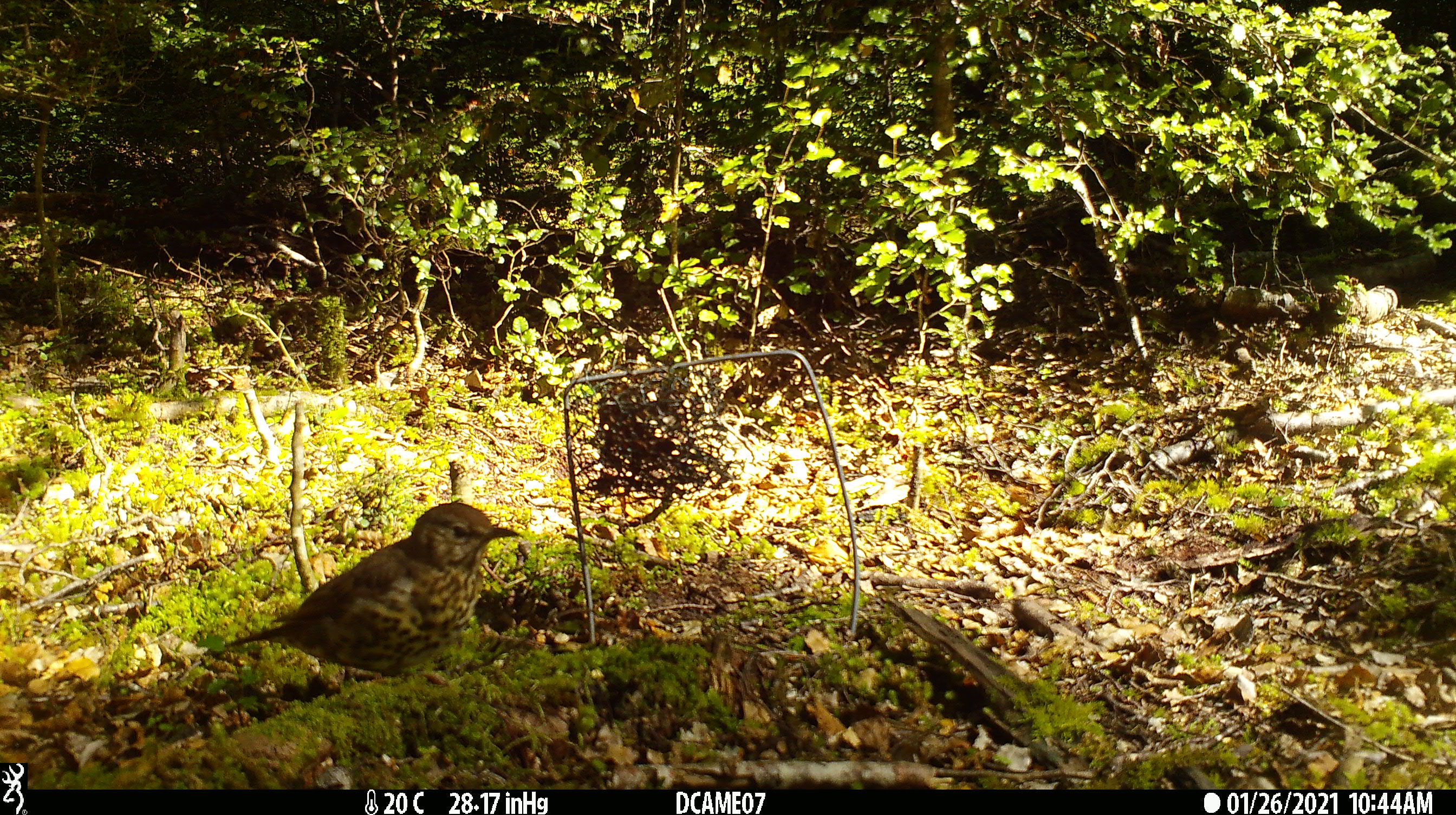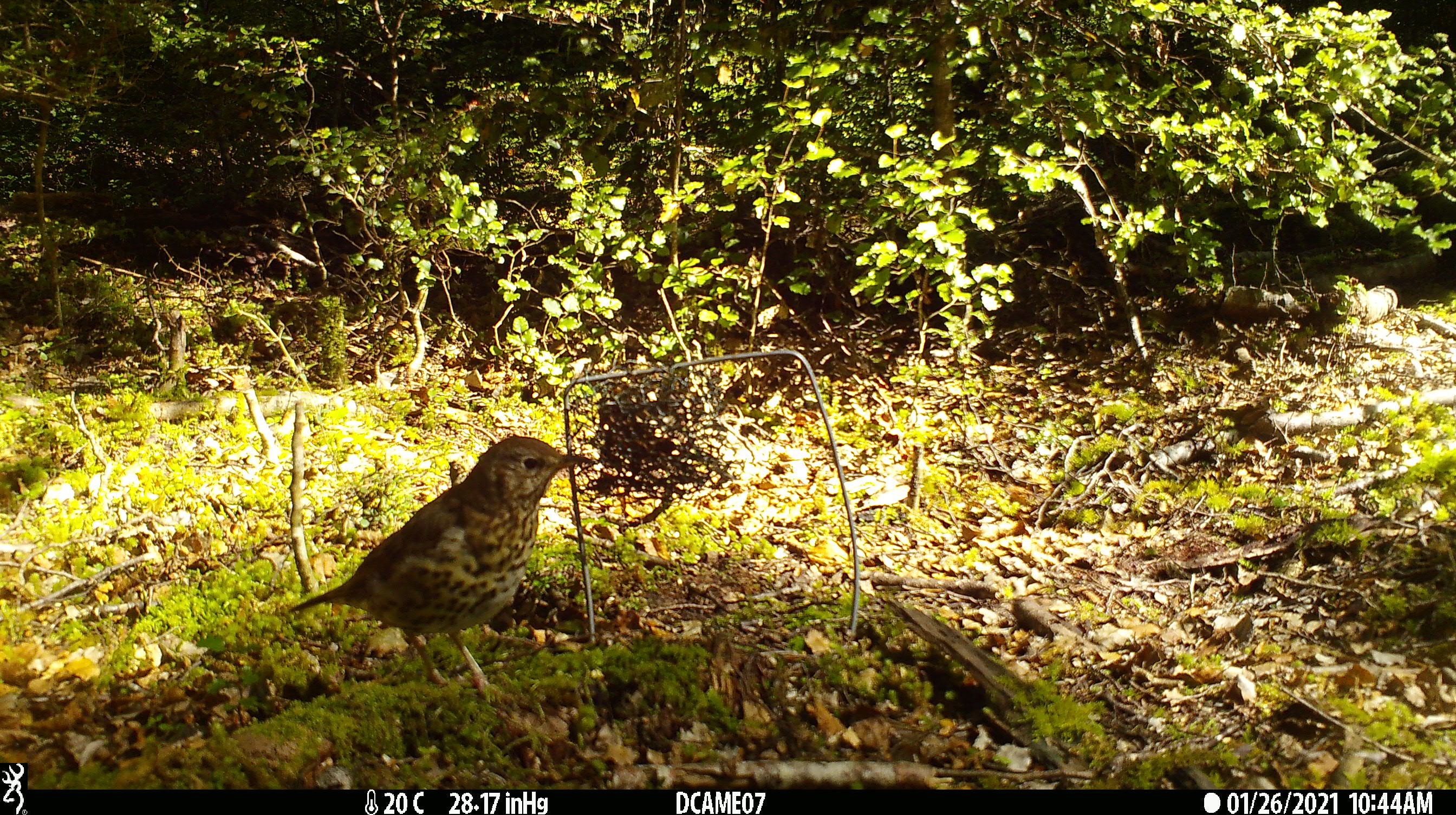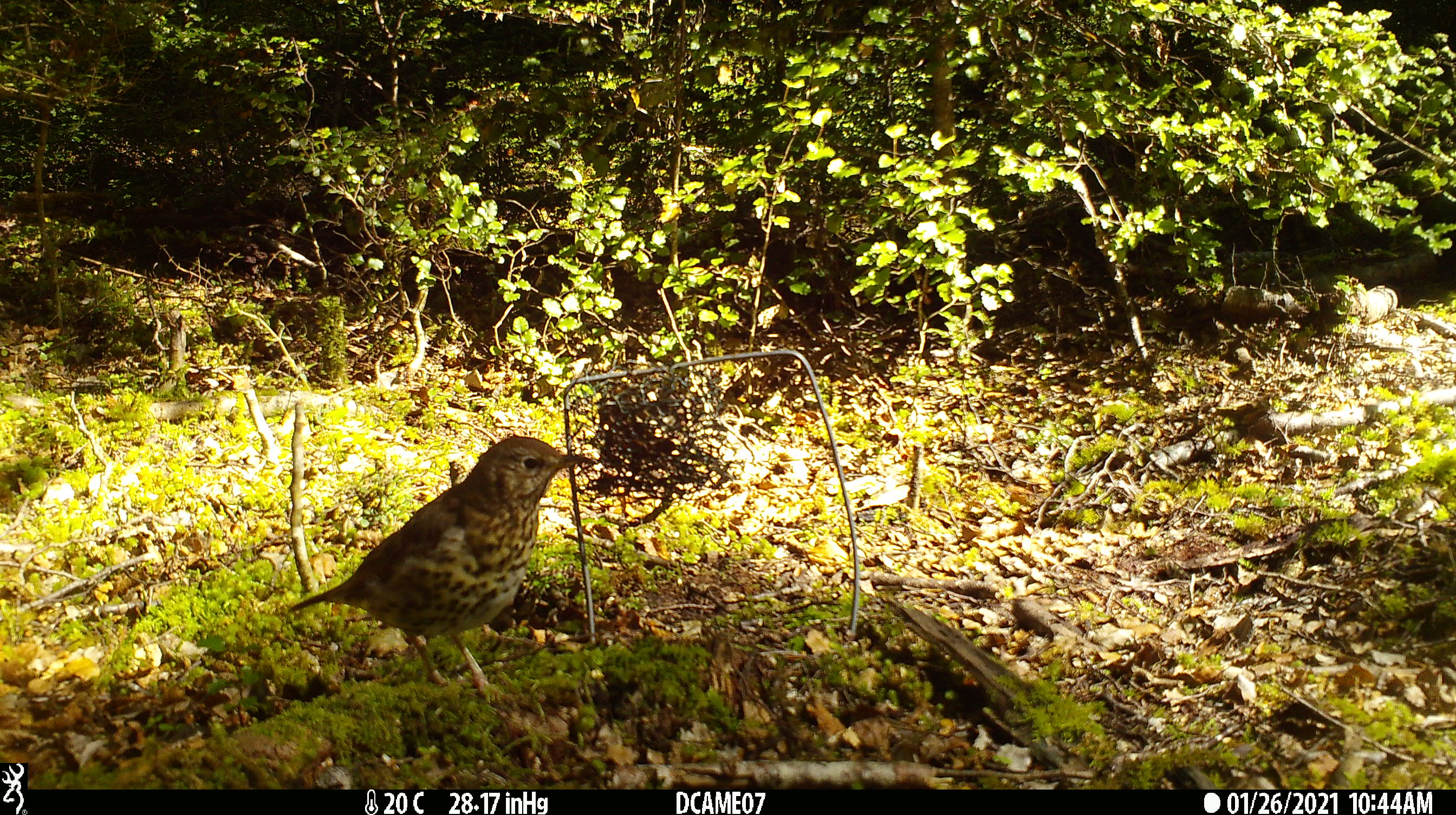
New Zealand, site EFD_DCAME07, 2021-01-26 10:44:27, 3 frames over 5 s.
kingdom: Animalia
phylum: Chordata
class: Aves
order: Passeriformes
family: Turdidae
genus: Turdus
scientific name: Turdus philomelos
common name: song thrush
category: thrush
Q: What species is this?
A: Thrush (song thrush) (Turdus philomelos).